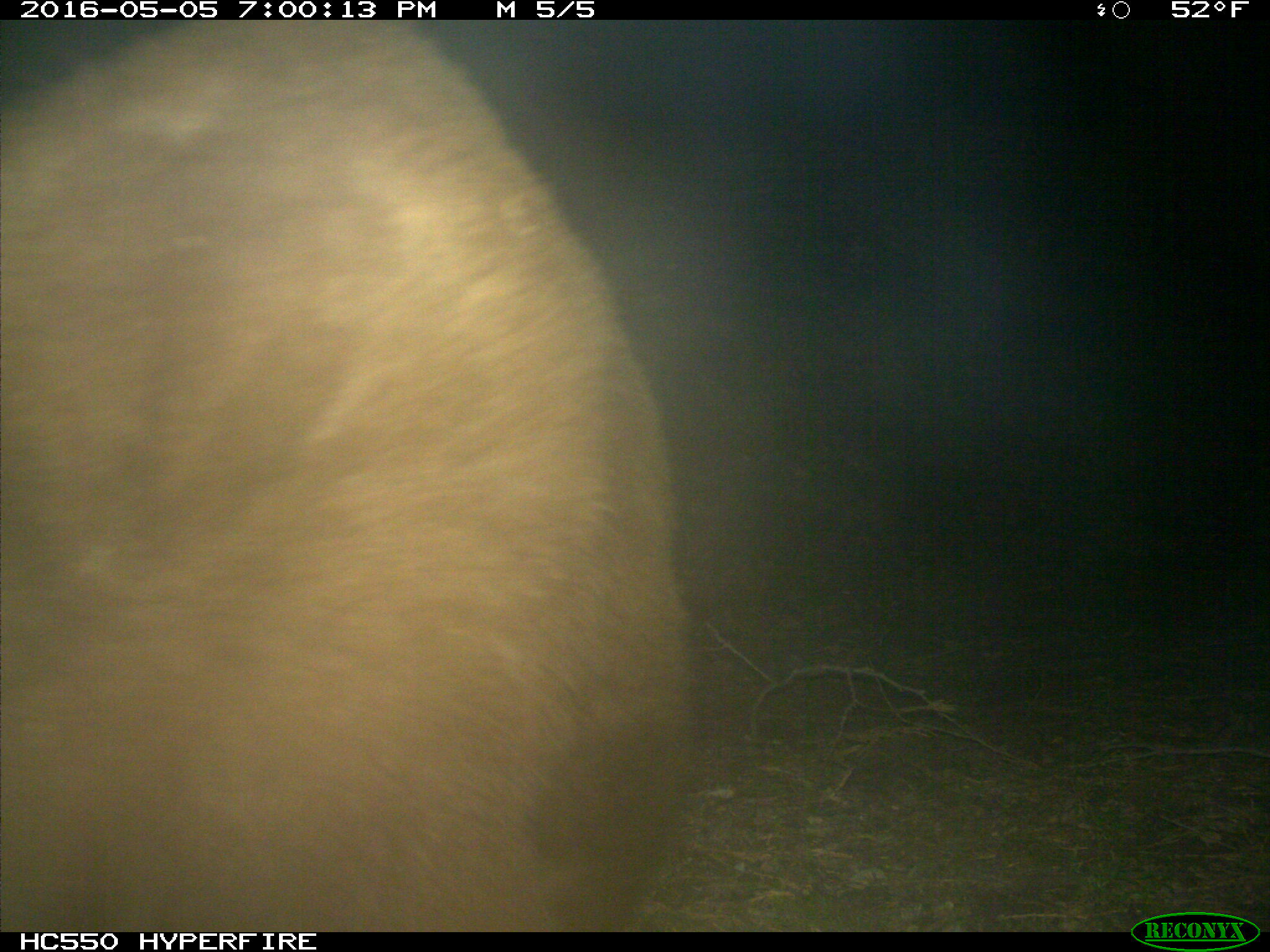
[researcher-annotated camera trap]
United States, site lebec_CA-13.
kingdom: Animalia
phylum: Chordata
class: Mammalia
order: Carnivora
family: Ursidae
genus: Ursus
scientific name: Ursus americanus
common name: american black bear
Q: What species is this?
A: Ursus americanus (american black bear).